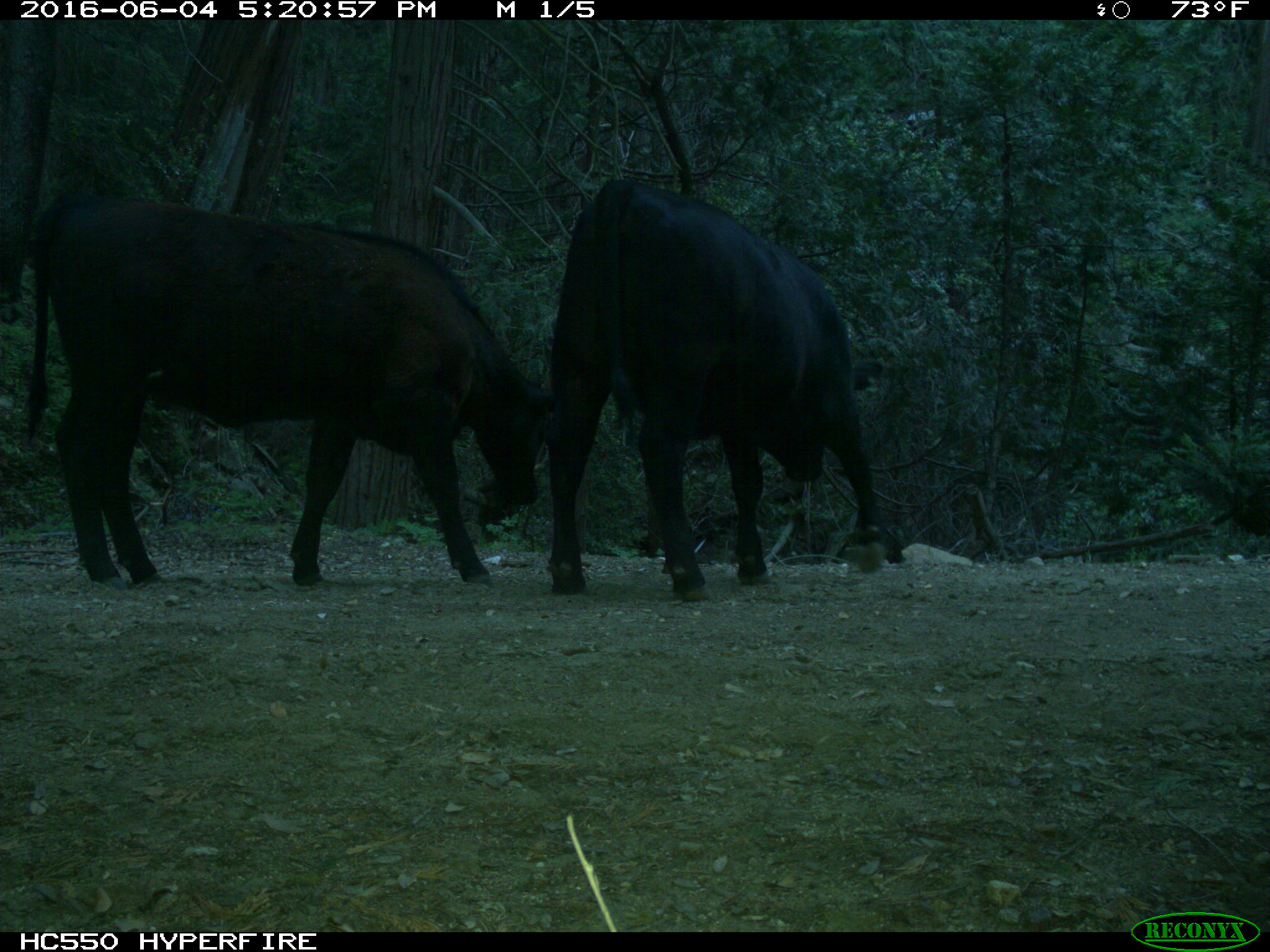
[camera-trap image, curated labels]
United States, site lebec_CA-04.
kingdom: Animalia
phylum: Chordata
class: Mammalia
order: Artiodactyla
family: Bovidae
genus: Bos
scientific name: Bos taurus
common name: domestic cow